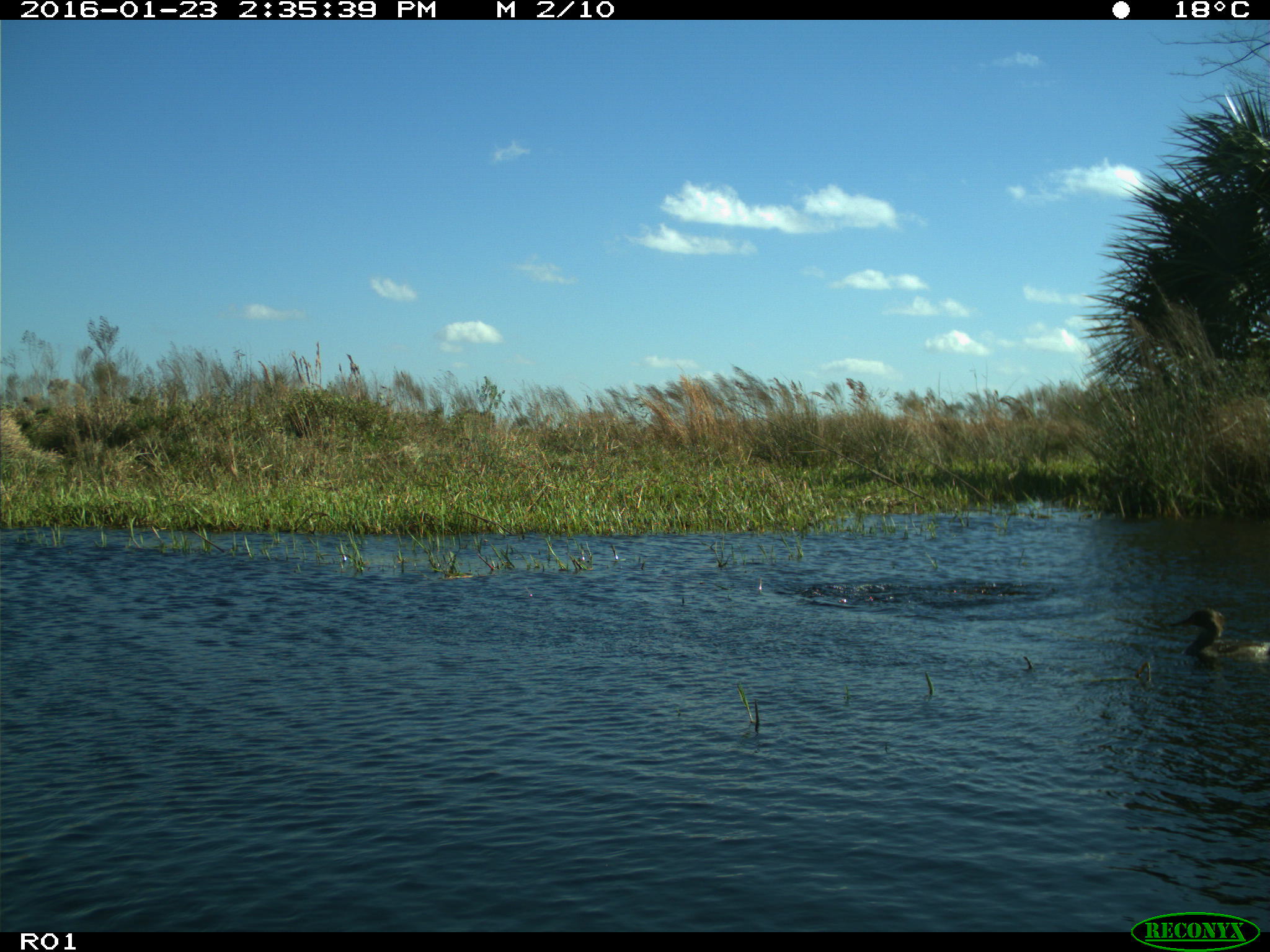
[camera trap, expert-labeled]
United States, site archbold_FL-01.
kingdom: Animalia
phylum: Chordata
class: Aves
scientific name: Aves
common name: birds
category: unidentified bird